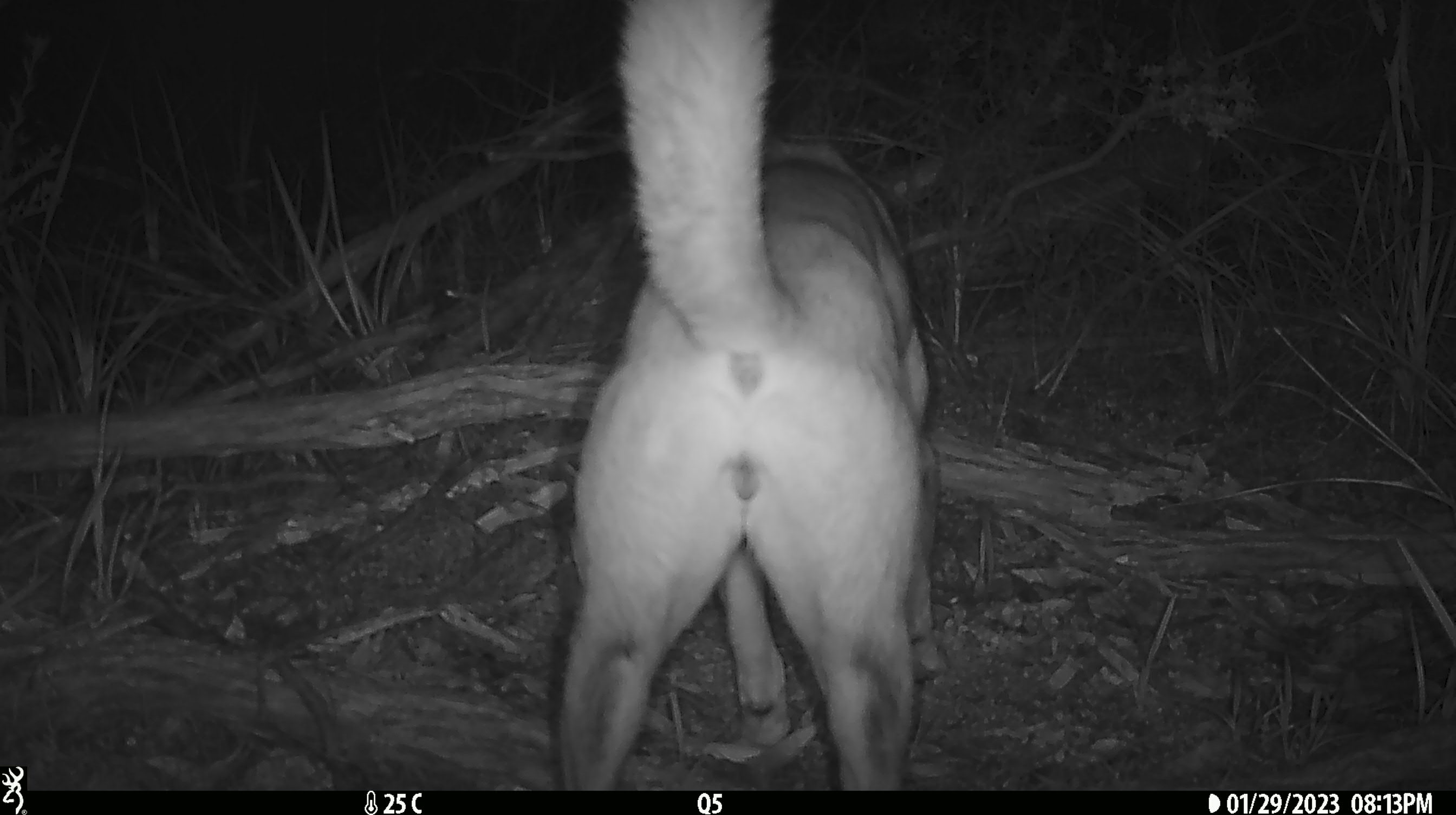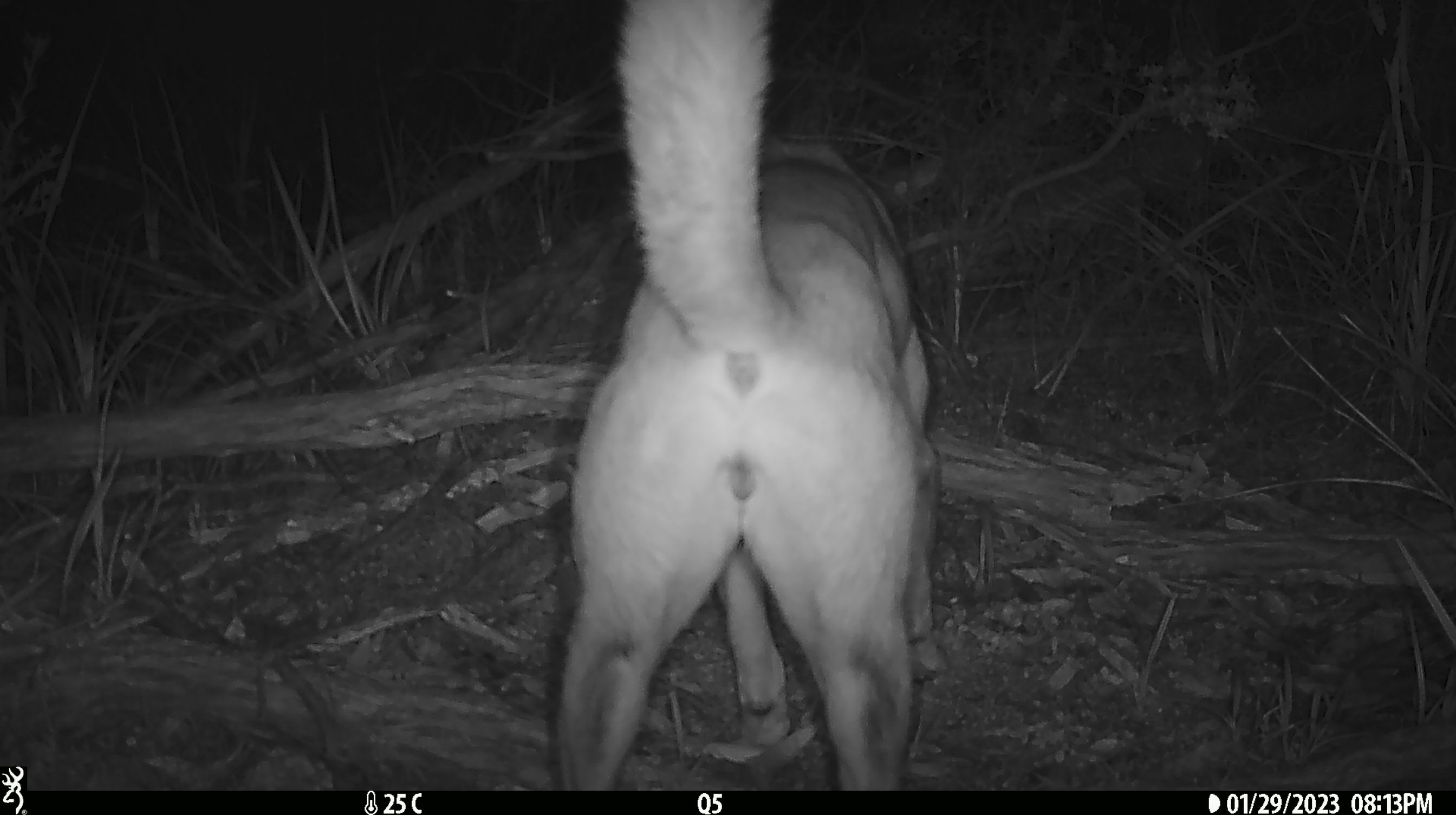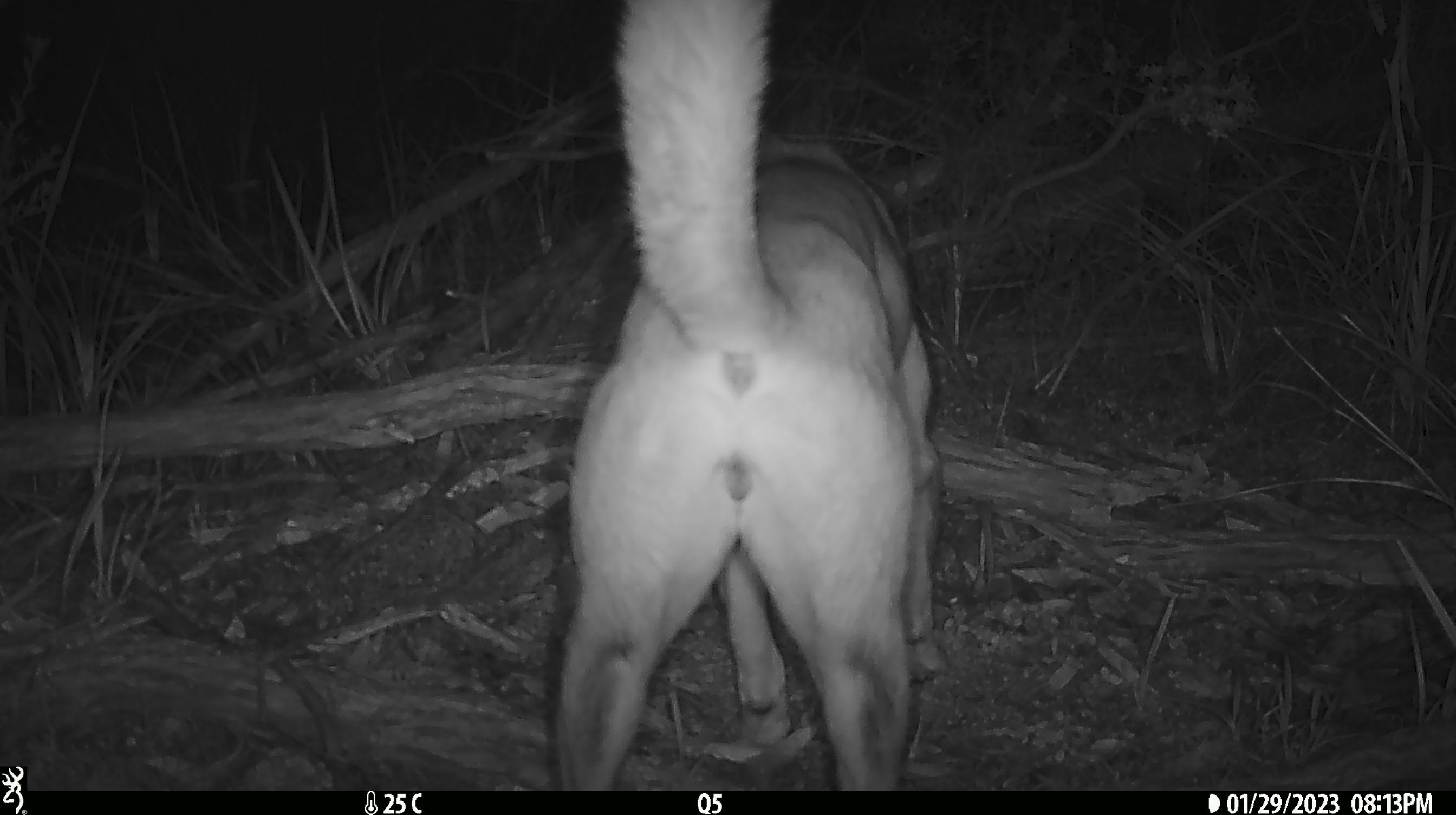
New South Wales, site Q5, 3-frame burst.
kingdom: Animalia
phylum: Chordata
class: Mammalia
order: Carnivora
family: Canidae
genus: Canis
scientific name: Canis familiaris dingo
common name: dingo